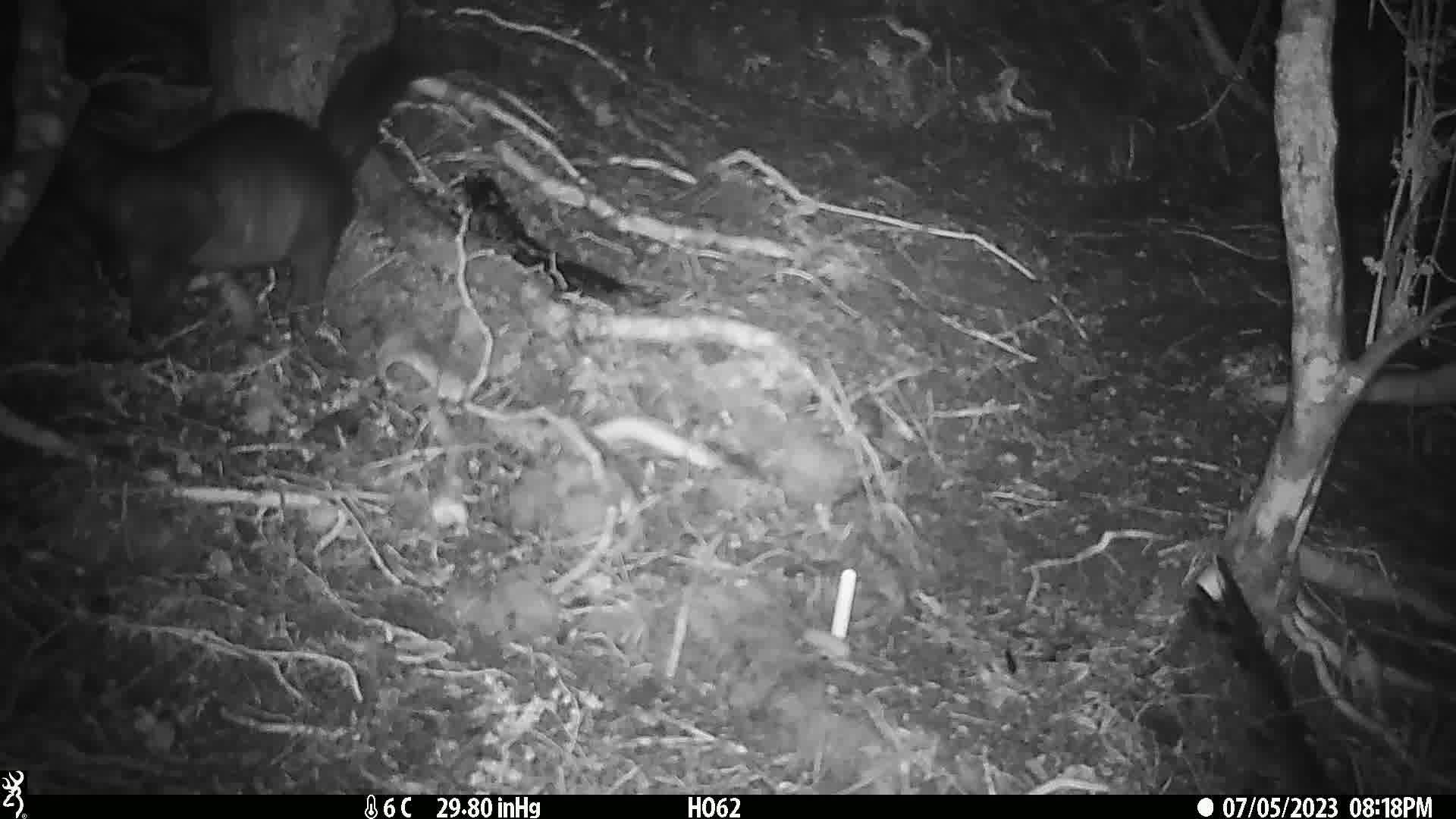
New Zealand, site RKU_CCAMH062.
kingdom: Animalia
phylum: Chordata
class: Mammalia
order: Diprotodontia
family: Phalangeridae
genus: Trichosurus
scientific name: Trichosurus vulpecula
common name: common brushtail possum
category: possum